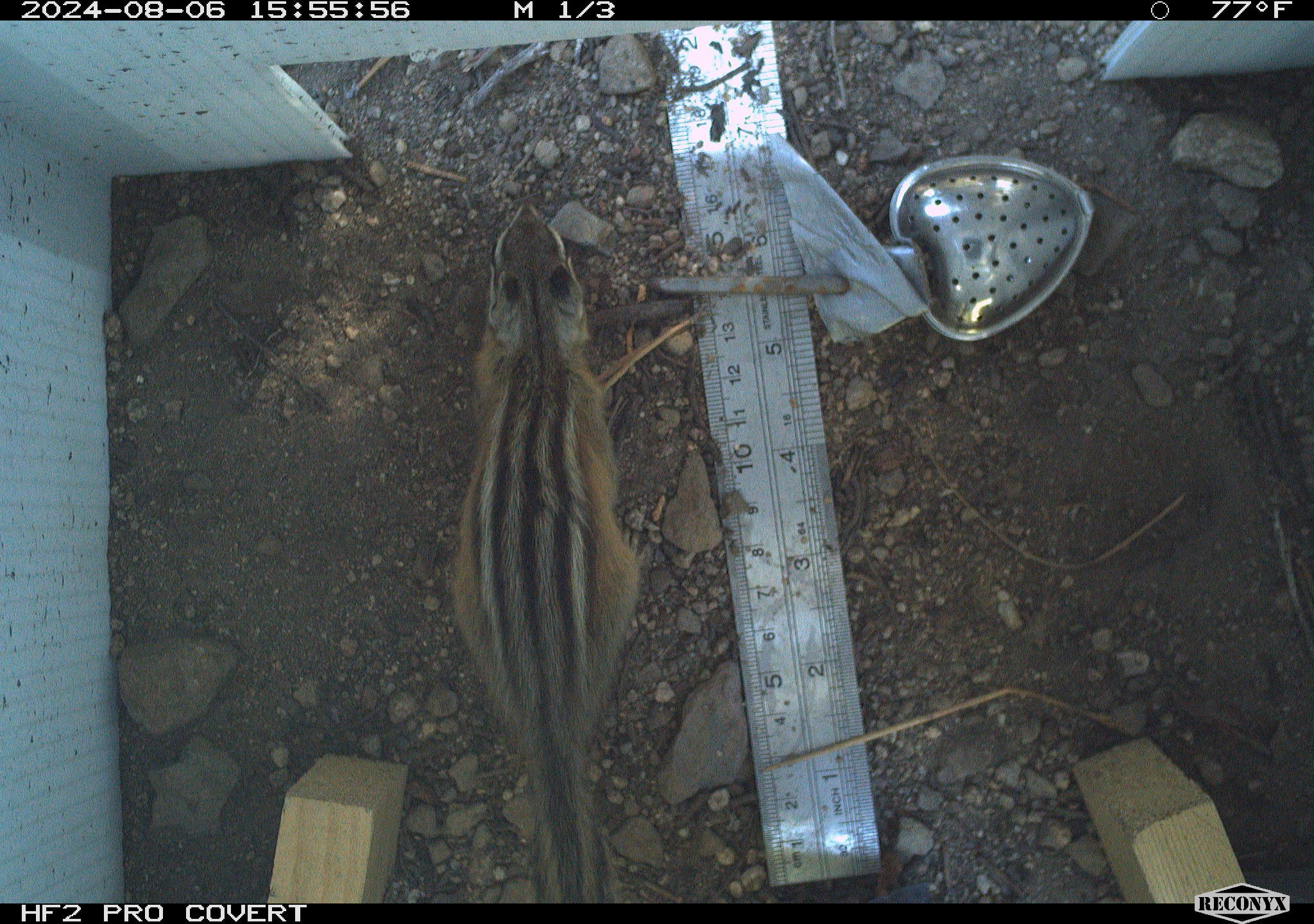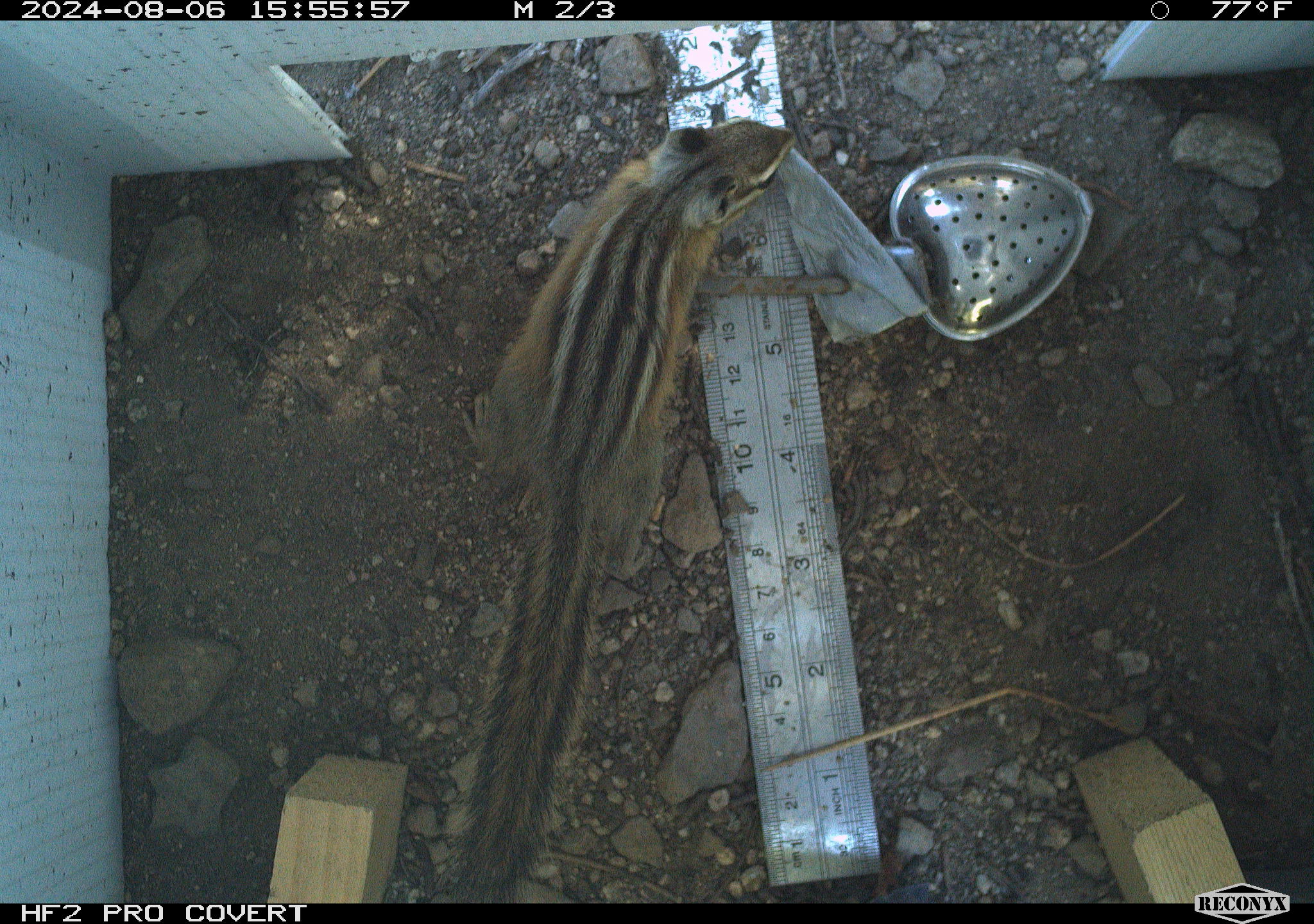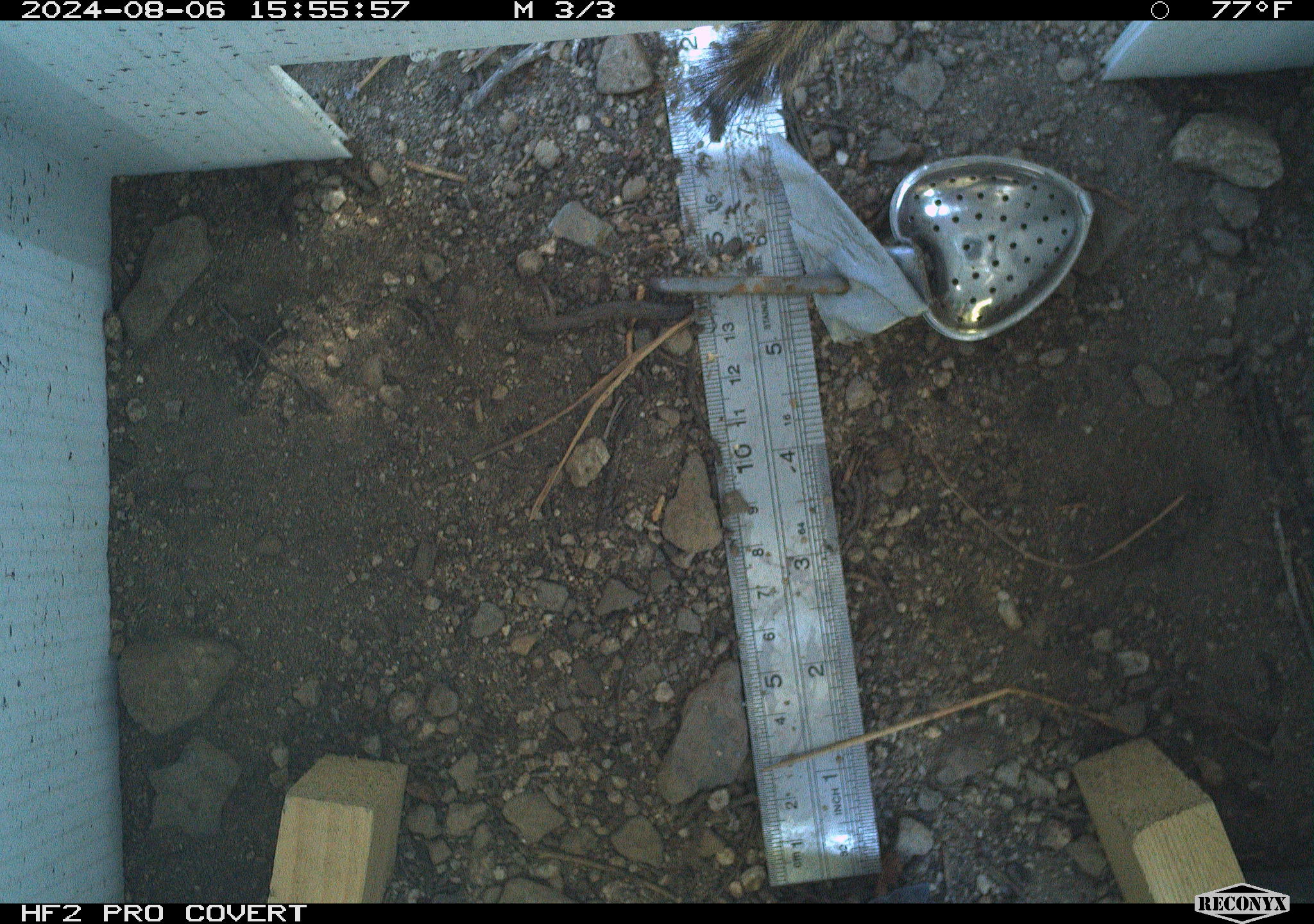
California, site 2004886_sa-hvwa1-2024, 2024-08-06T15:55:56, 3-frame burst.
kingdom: Animalia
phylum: Chordata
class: Mammalia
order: Rodentia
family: Sciuridae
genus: Neotamias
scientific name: Neotamias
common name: western chipmunks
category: neotamias species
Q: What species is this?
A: Neotamias species (western chipmunks) (Neotamias).